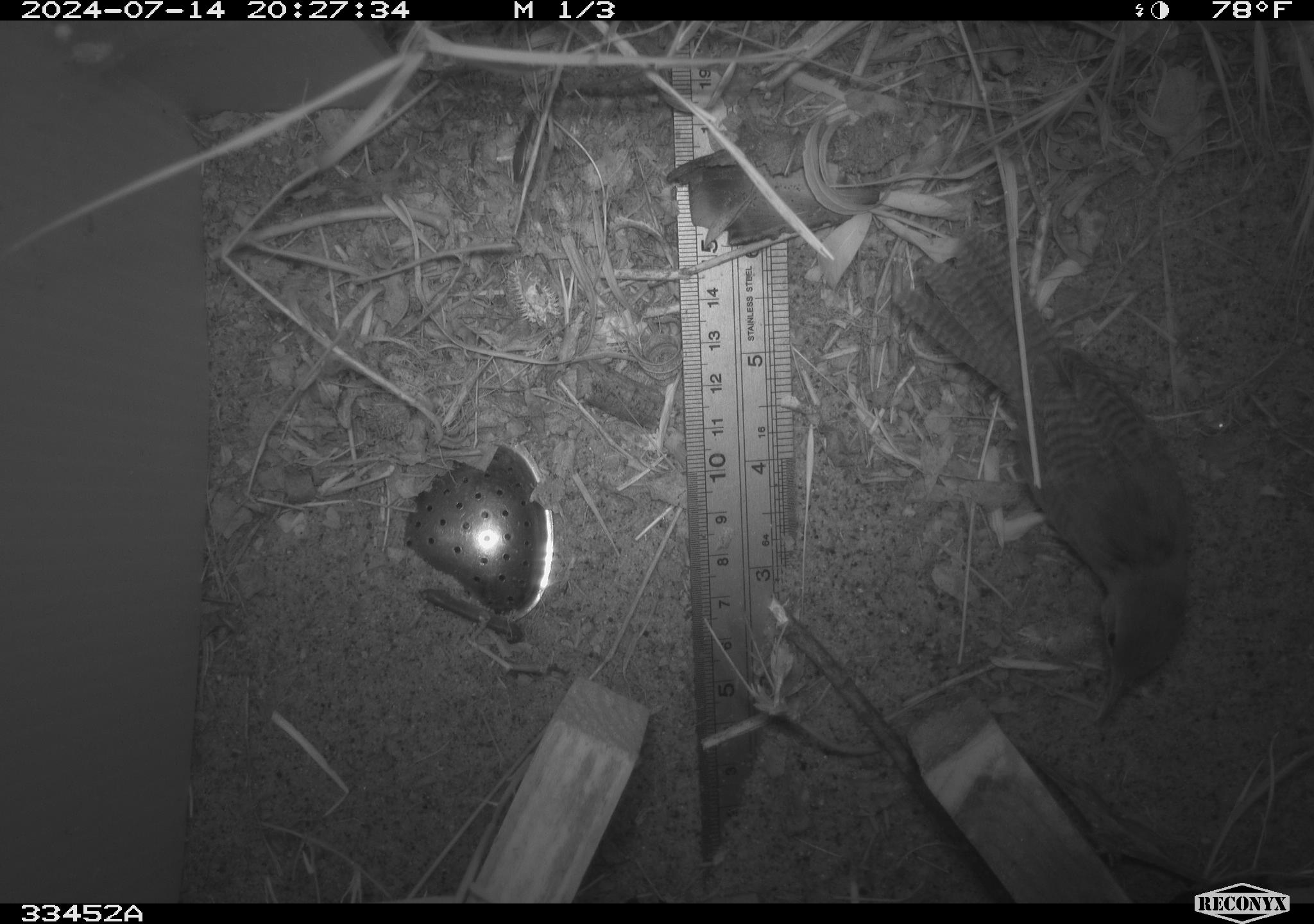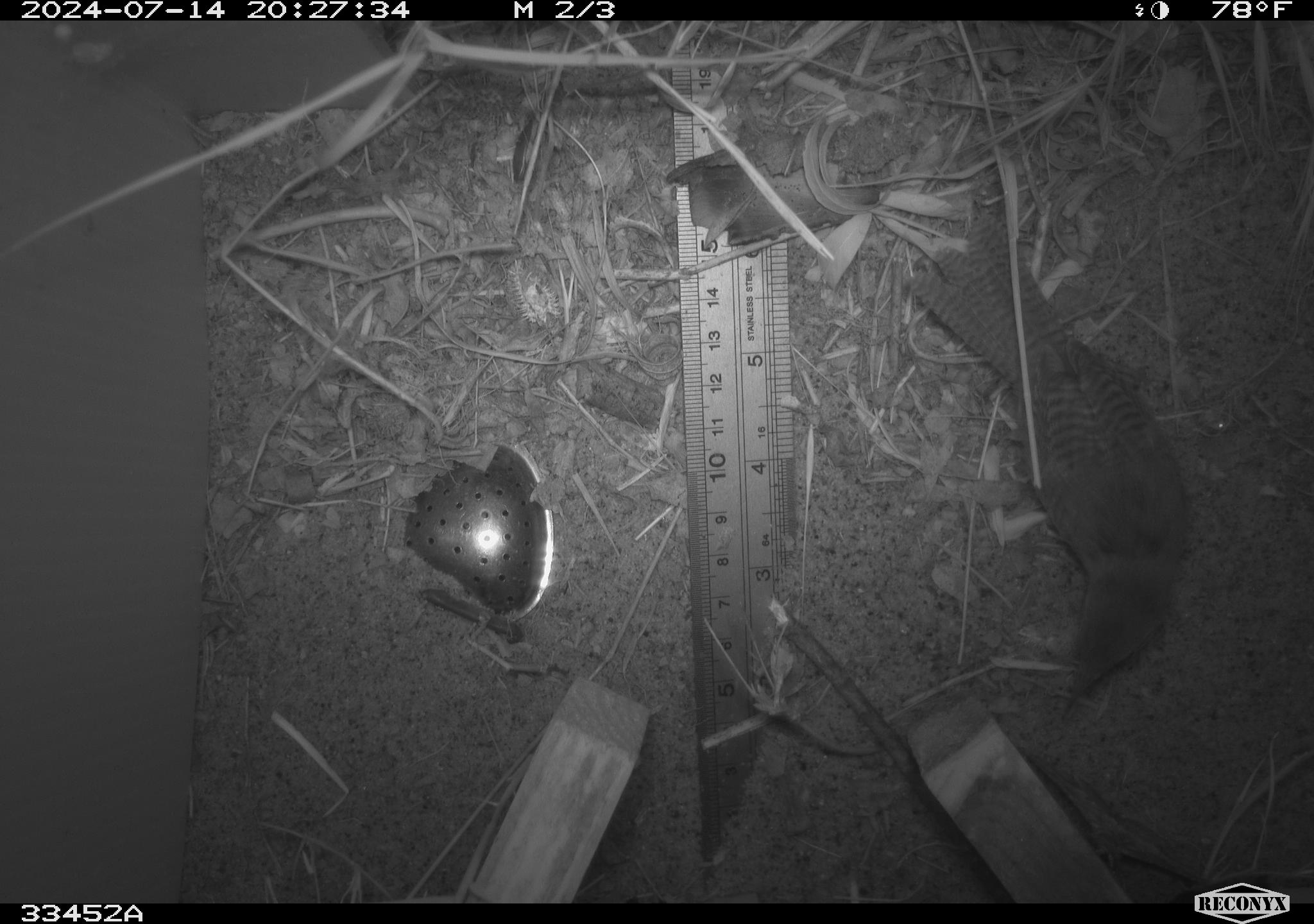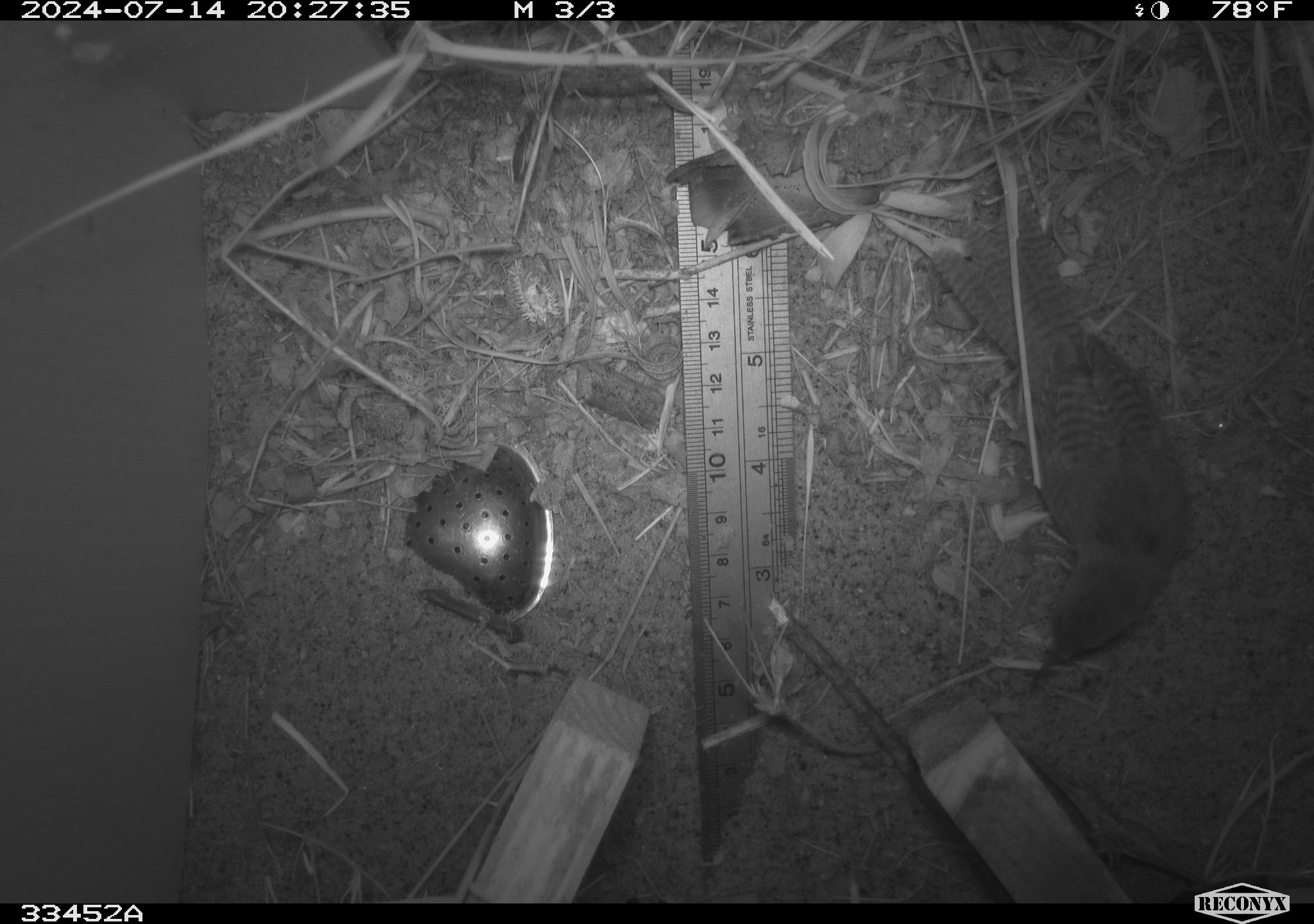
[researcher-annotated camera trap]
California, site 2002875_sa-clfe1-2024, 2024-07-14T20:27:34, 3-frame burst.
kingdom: Animalia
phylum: Chordata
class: Aves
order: Passeriformes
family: Troglodytidae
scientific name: Troglodytidae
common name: wren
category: troglodytidae family